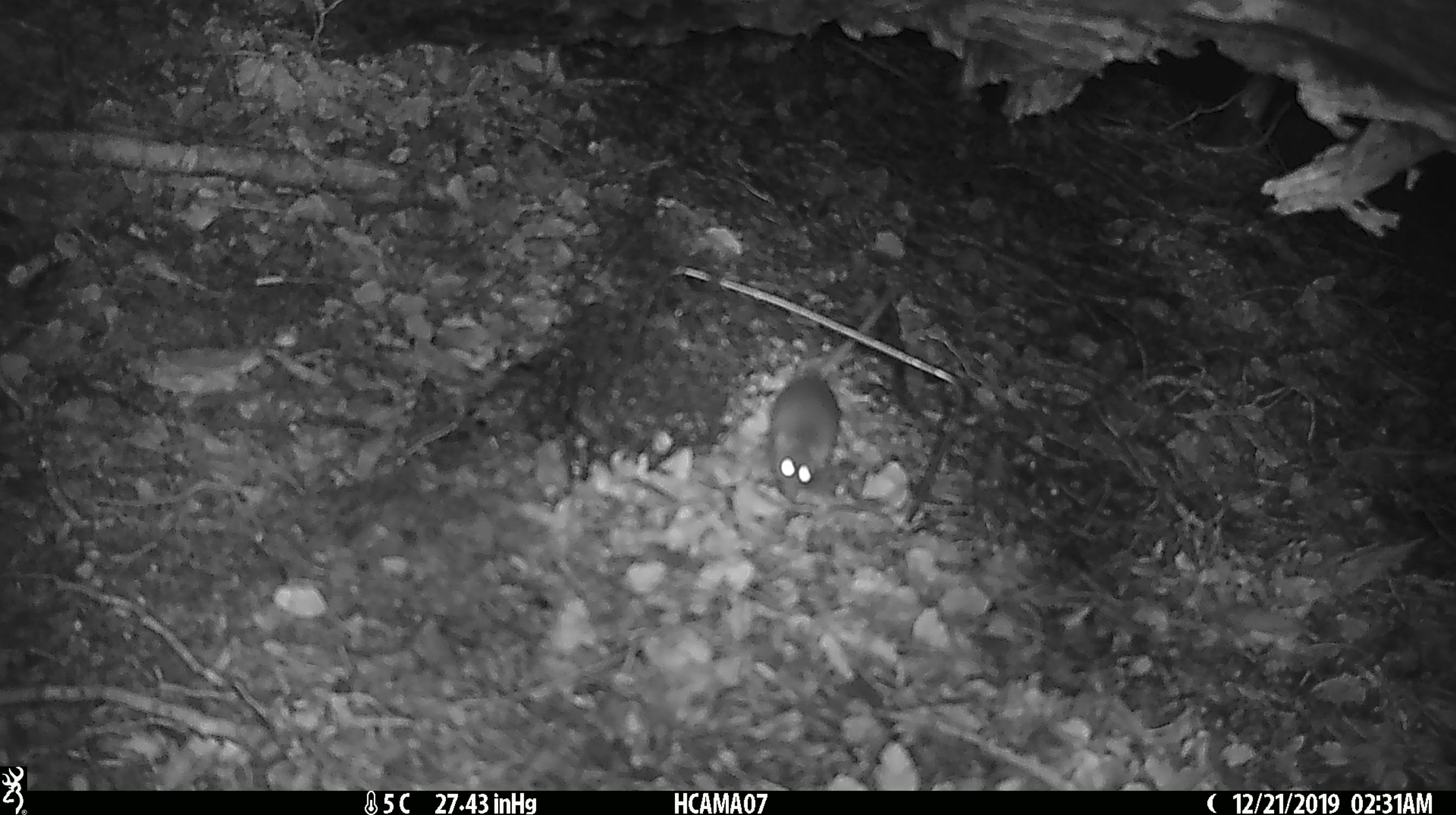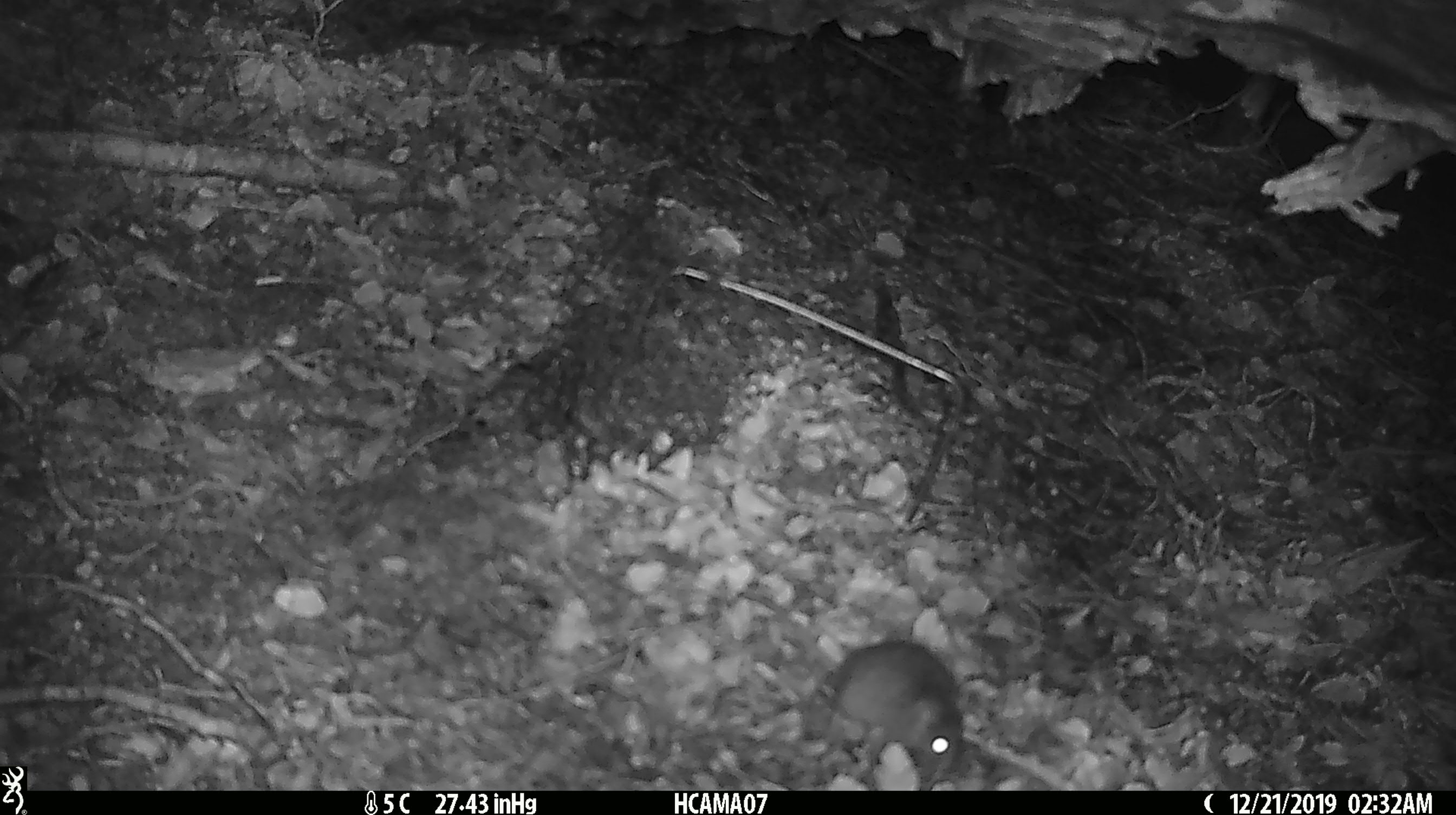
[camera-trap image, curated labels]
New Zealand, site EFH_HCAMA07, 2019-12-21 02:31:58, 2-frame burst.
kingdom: Animalia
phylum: Chordata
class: Mammalia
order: Rodentia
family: Muridae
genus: Mus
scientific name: Mus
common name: mouse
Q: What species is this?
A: Mouse (Mus).